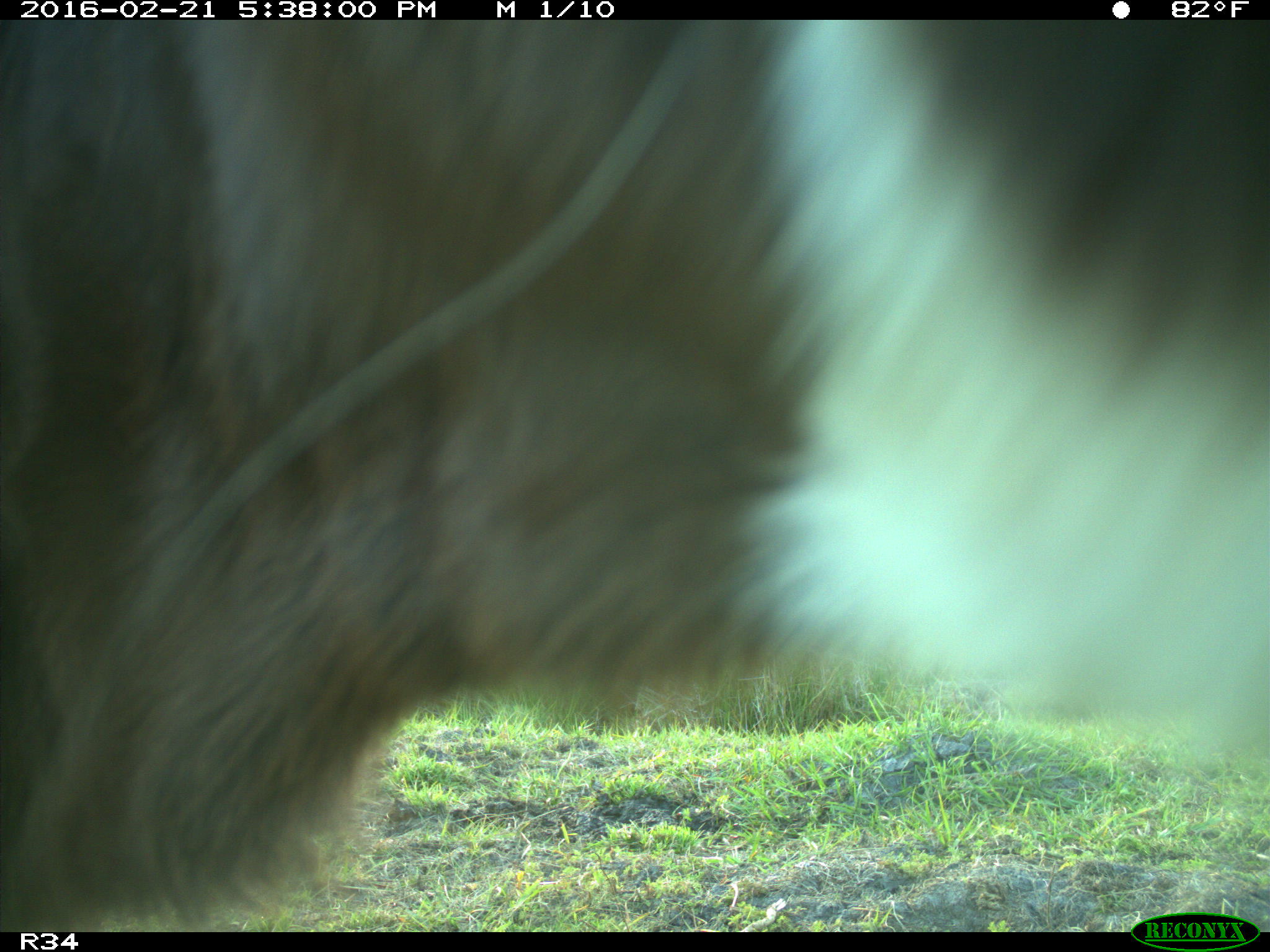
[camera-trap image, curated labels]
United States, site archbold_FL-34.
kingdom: Animalia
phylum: Chordata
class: Mammalia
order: Artiodactyla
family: Bovidae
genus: Bos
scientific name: Bos taurus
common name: domestic cow